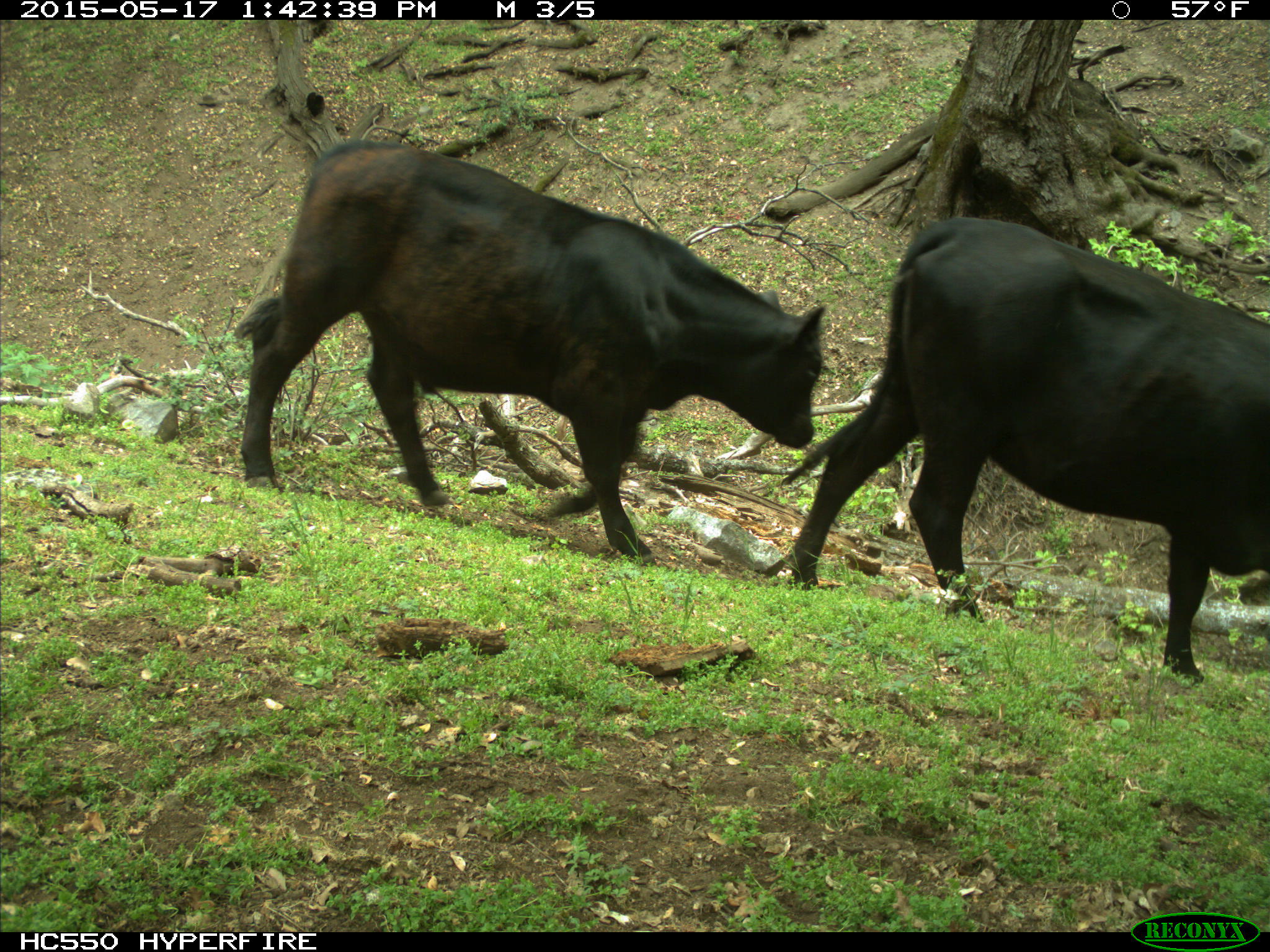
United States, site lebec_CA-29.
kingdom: Animalia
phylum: Chordata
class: Mammalia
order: Artiodactyla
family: Bovidae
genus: Bos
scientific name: Bos taurus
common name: domestic cow